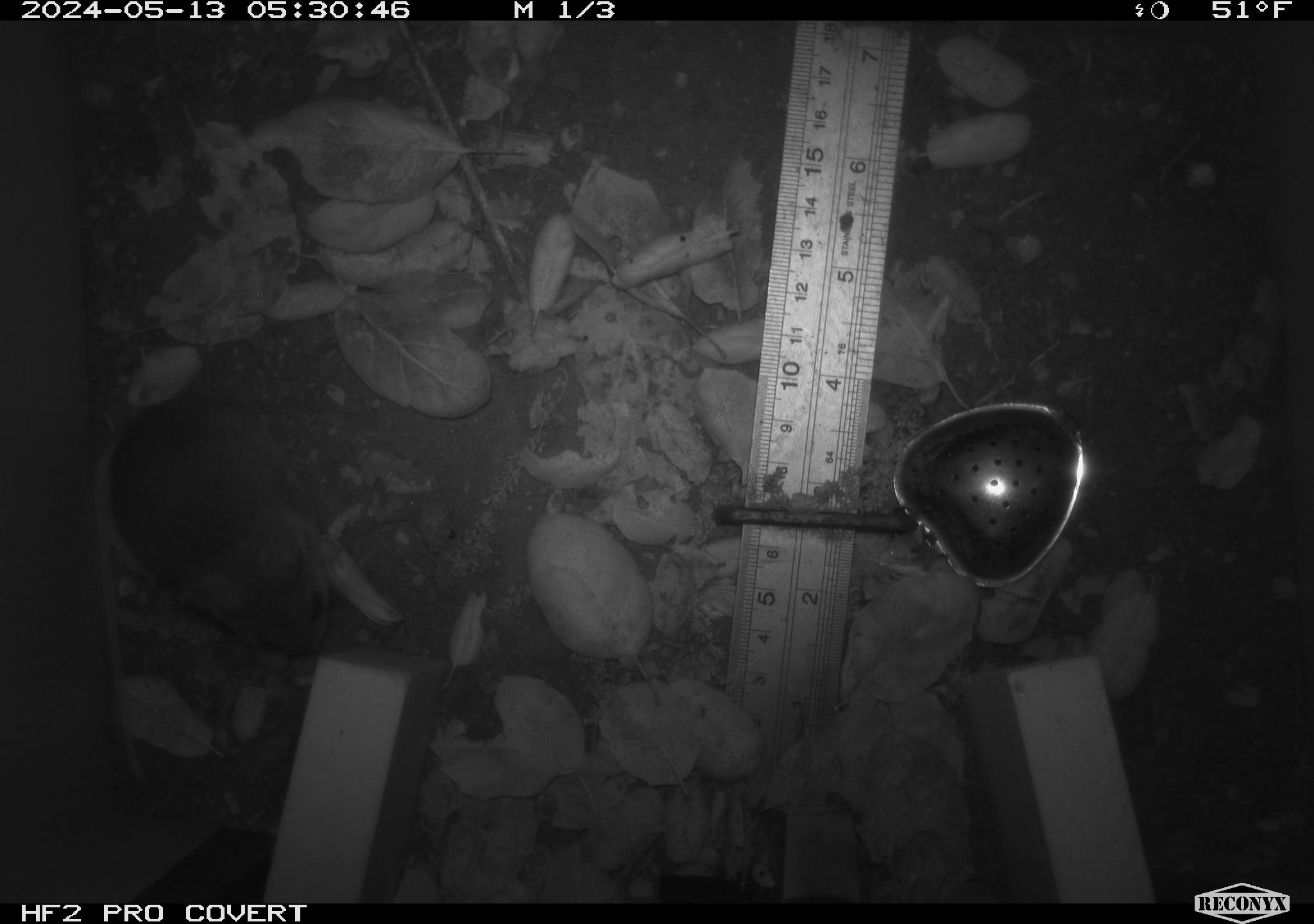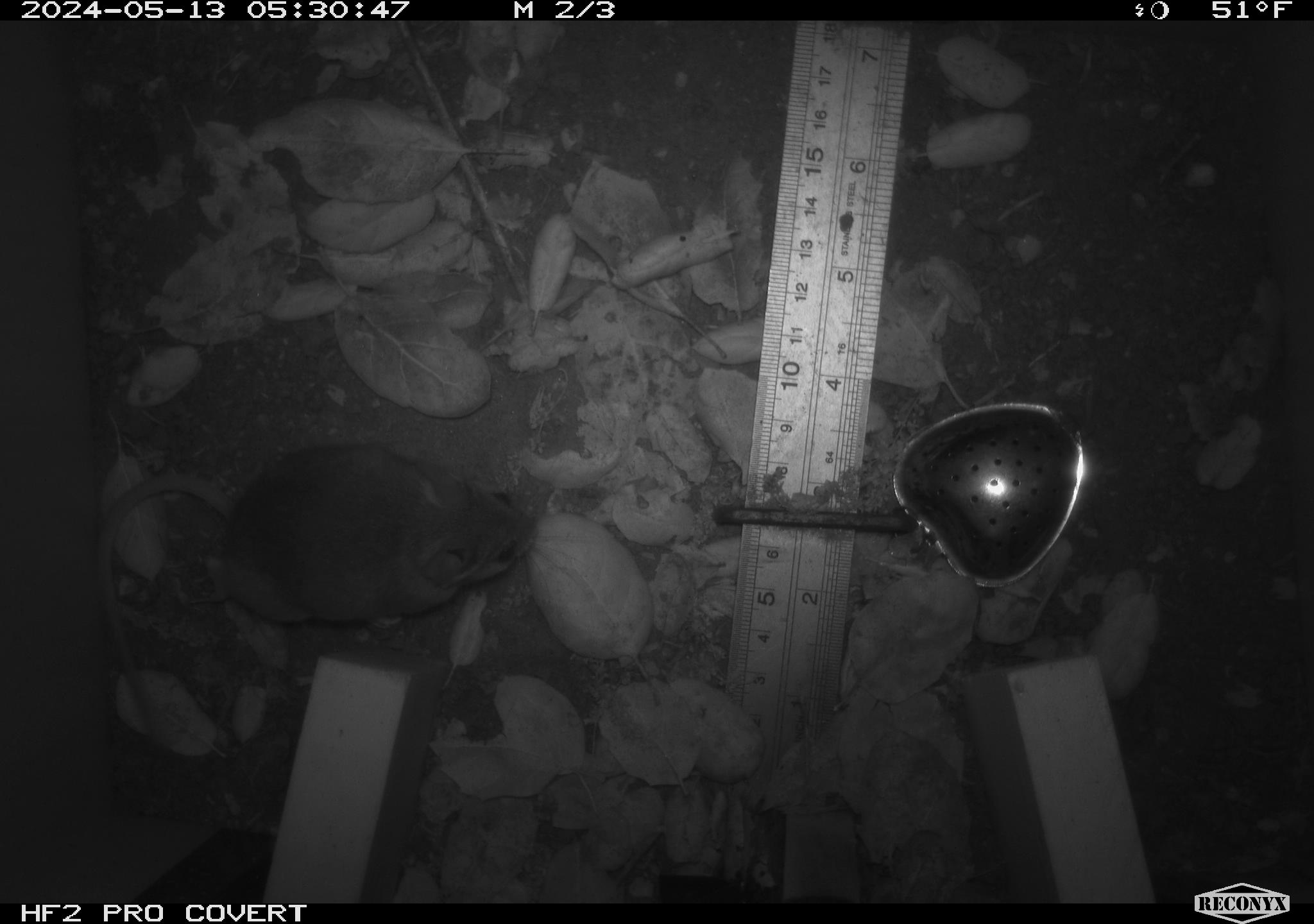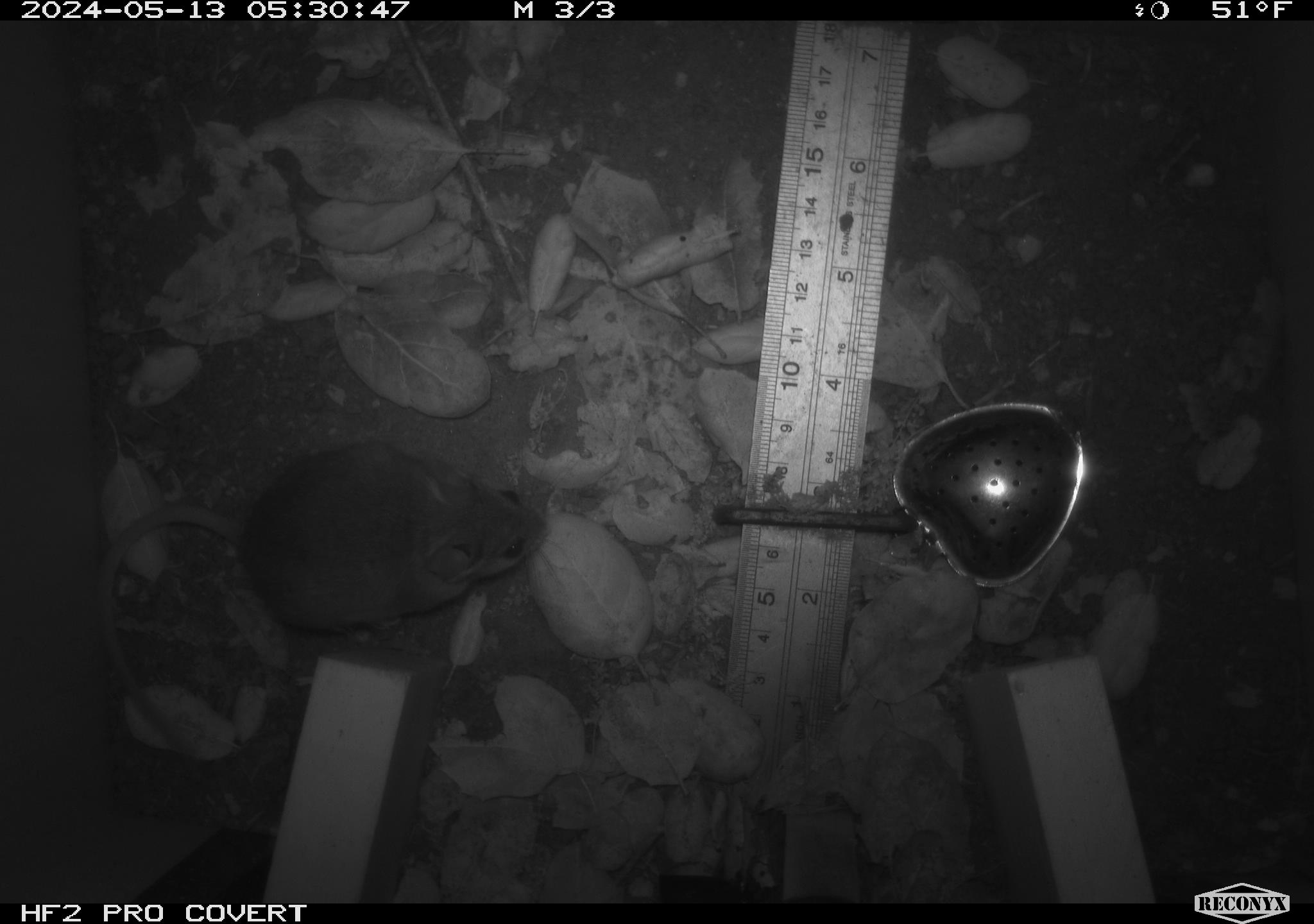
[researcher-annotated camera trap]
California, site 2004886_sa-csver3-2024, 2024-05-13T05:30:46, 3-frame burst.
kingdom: Animalia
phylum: Chordata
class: Mammalia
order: Rodentia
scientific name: Rodentia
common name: rodent